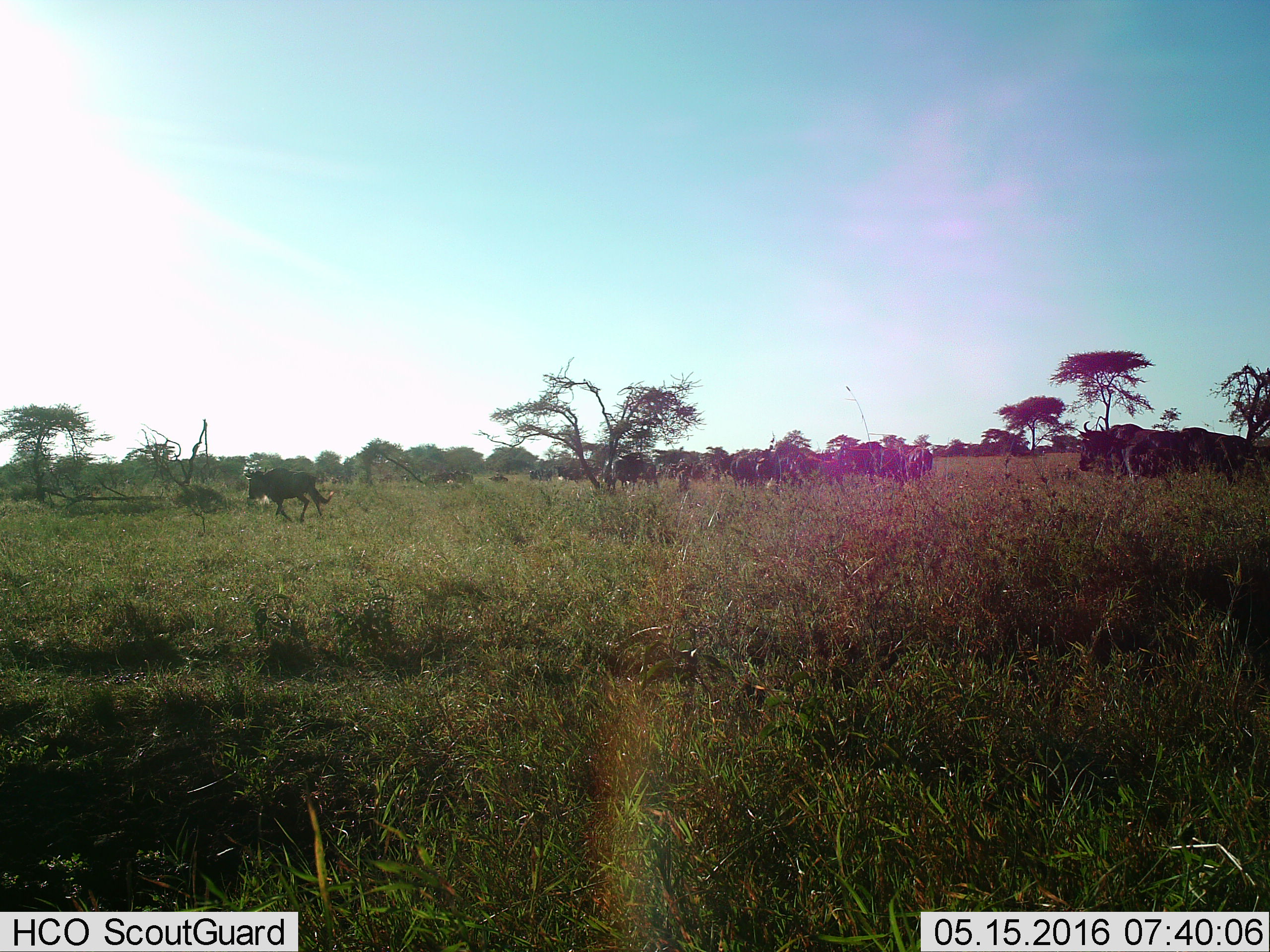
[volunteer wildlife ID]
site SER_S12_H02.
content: unidentified animal